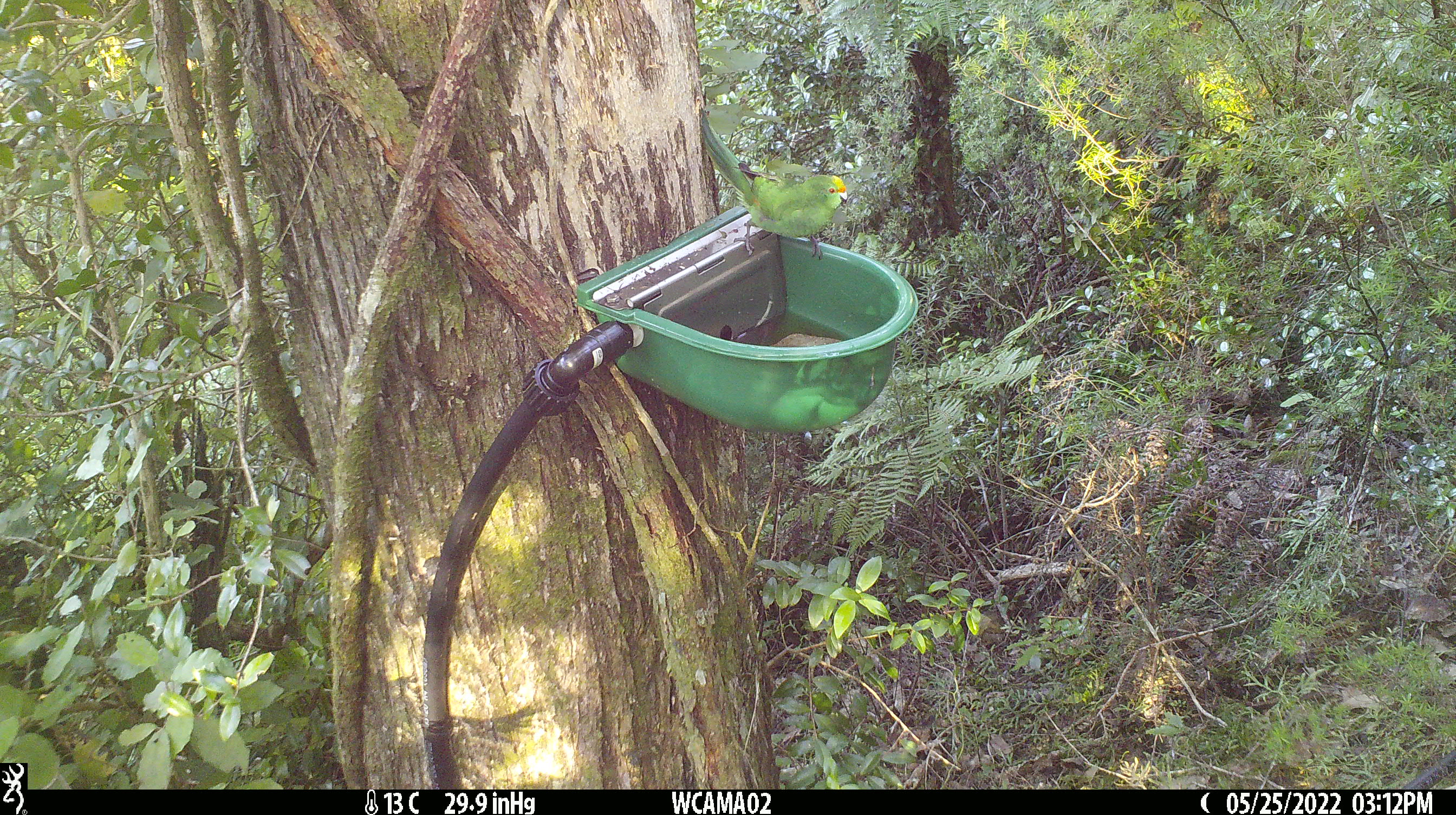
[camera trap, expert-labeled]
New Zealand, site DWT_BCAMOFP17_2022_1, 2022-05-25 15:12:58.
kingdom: Animalia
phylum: Chordata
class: Aves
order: Psittaciformes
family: Psittaculidae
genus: Cyanoramphus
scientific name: Cyanoramphus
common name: parakeet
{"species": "parakeet (Cyanoramphus)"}